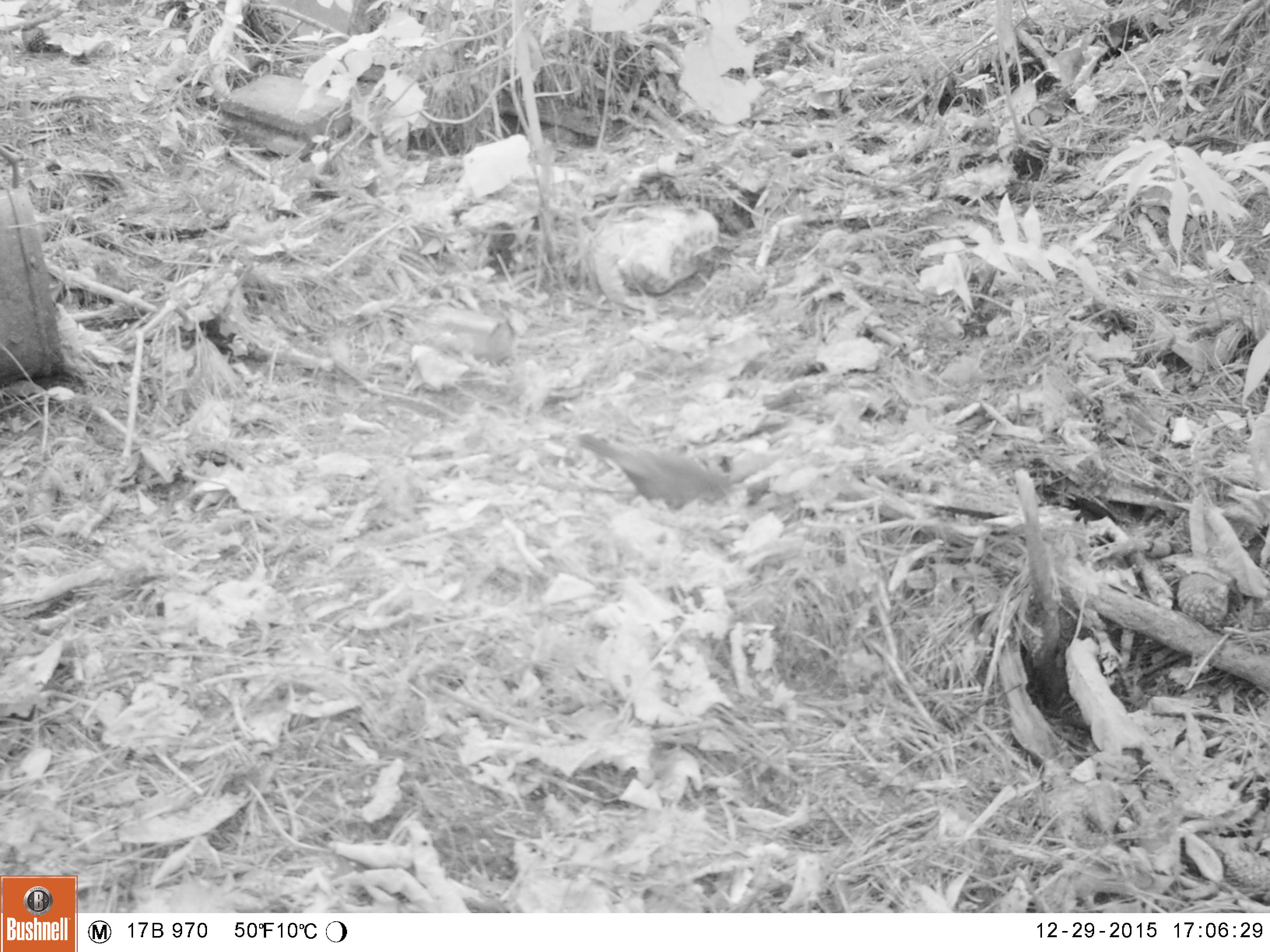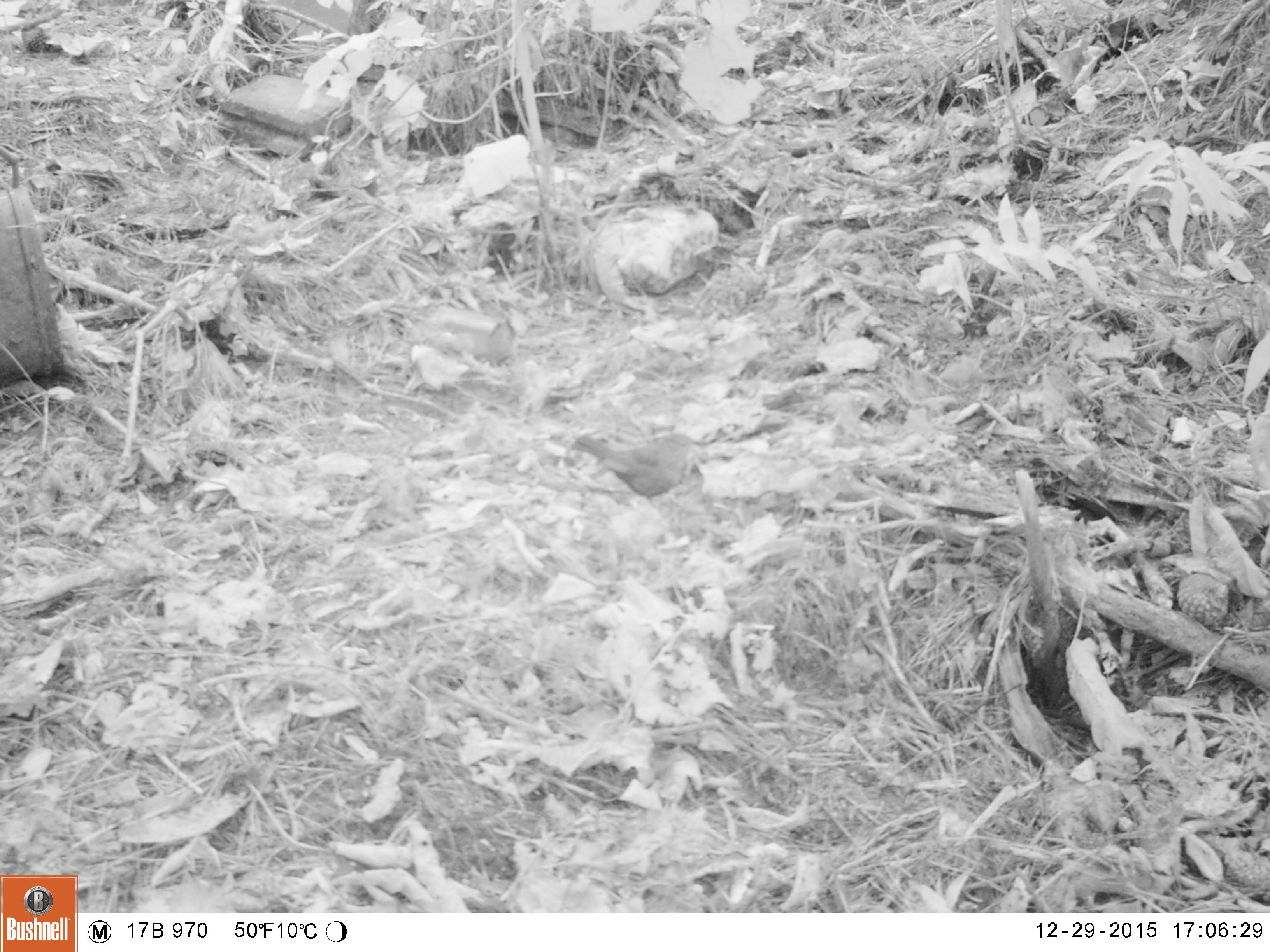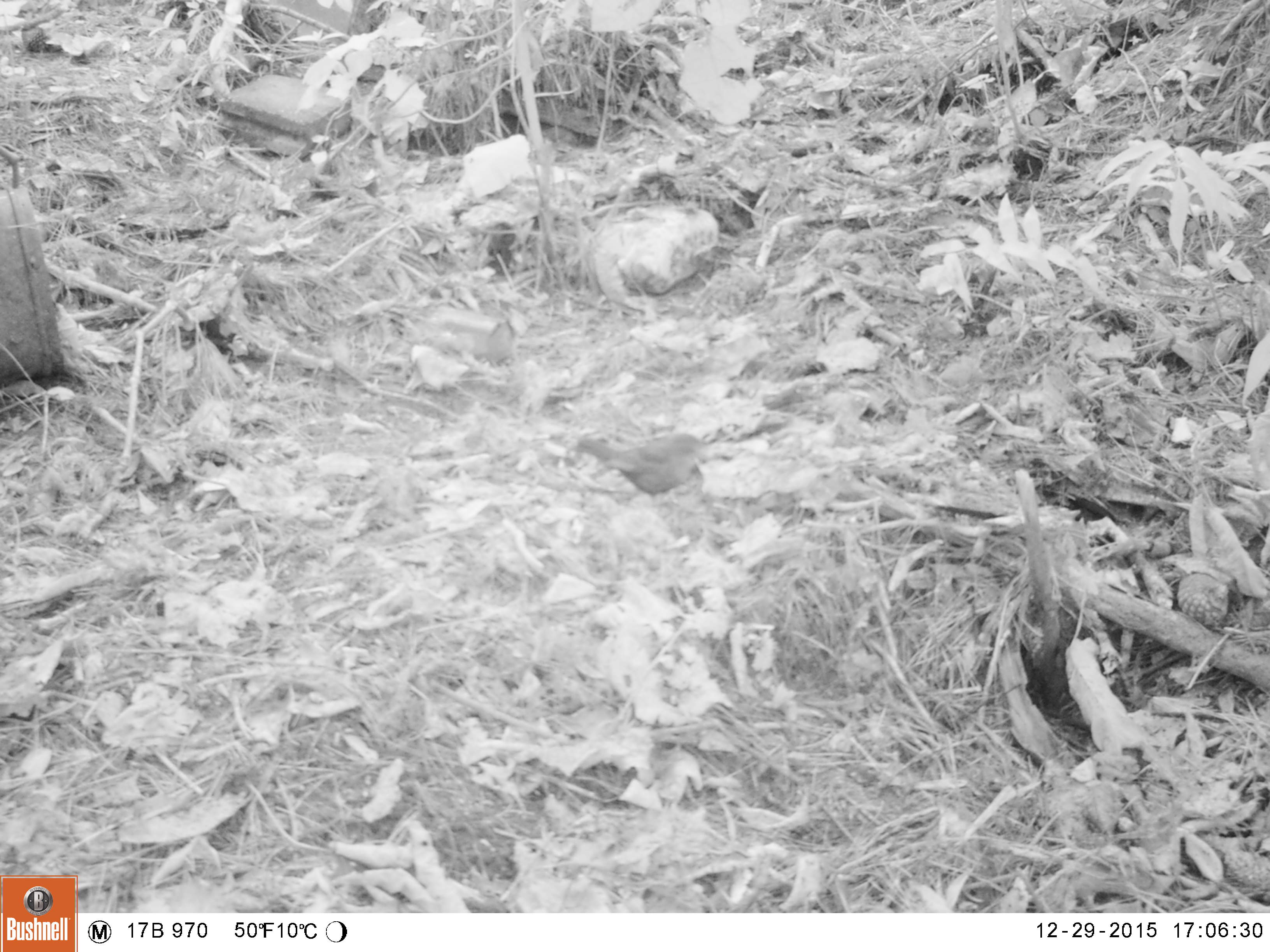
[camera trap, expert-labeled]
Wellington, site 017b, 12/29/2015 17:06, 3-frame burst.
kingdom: Animalia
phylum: Chordata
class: Aves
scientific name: Aves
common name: bird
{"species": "bird (Aves)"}